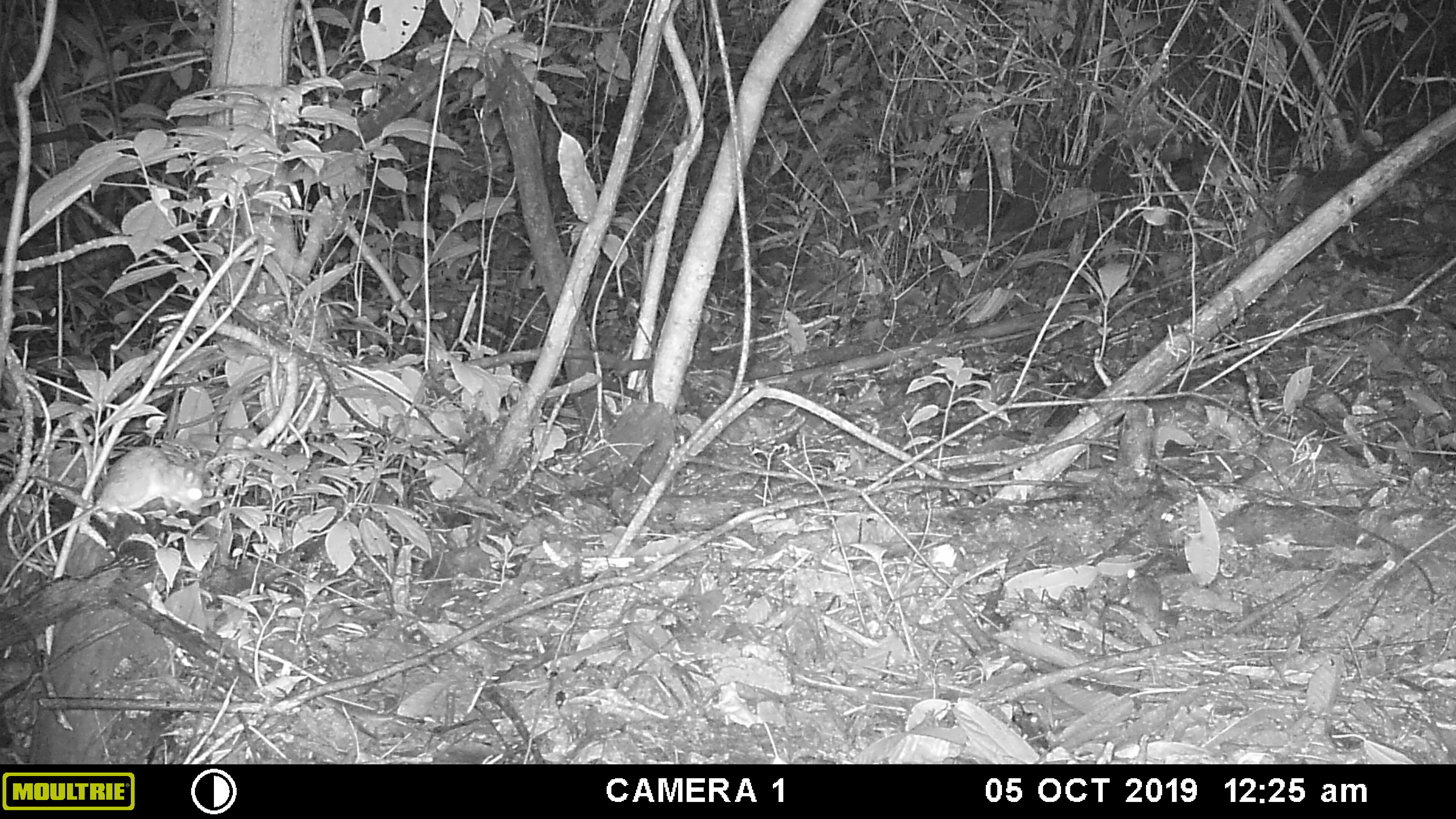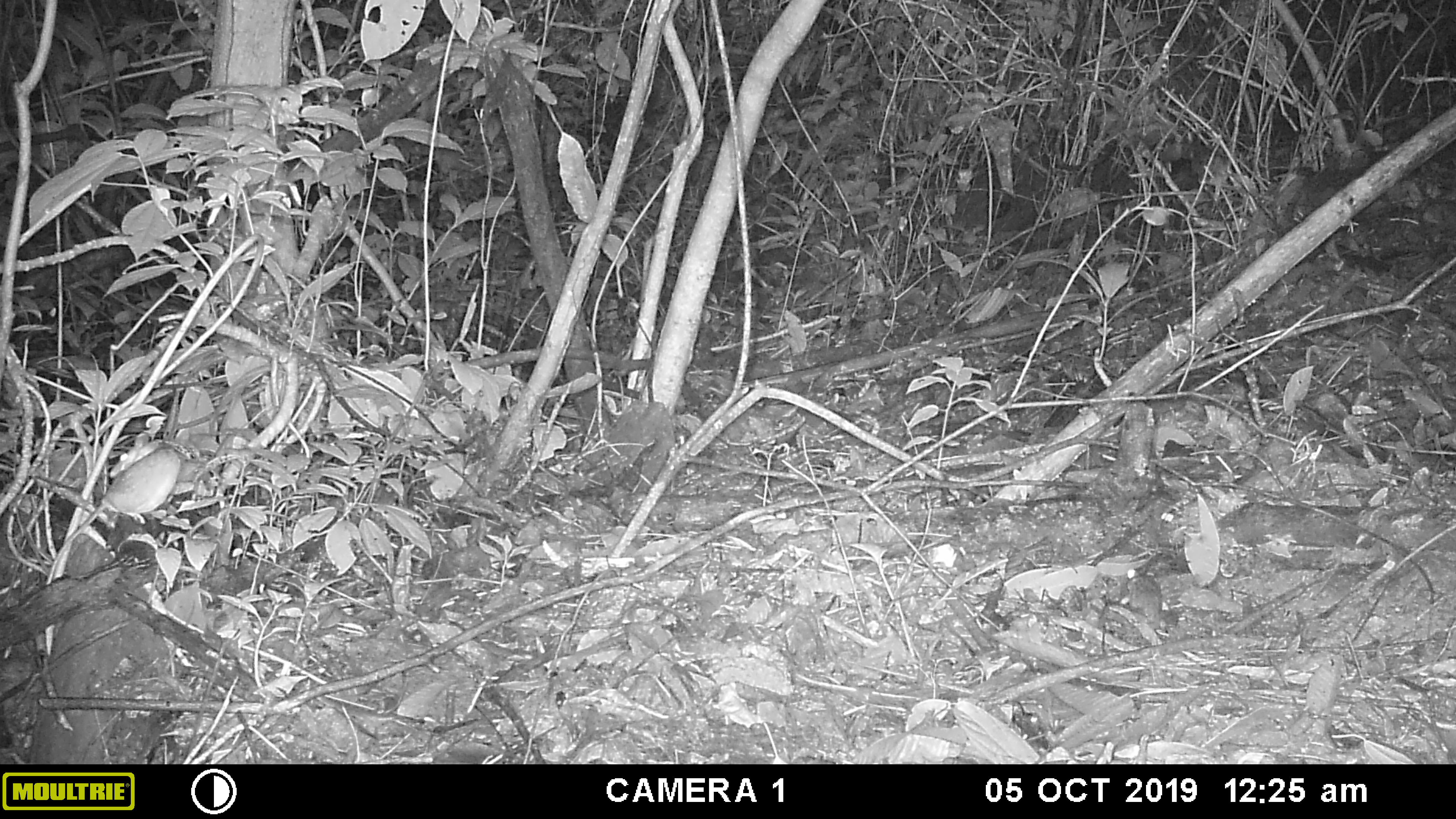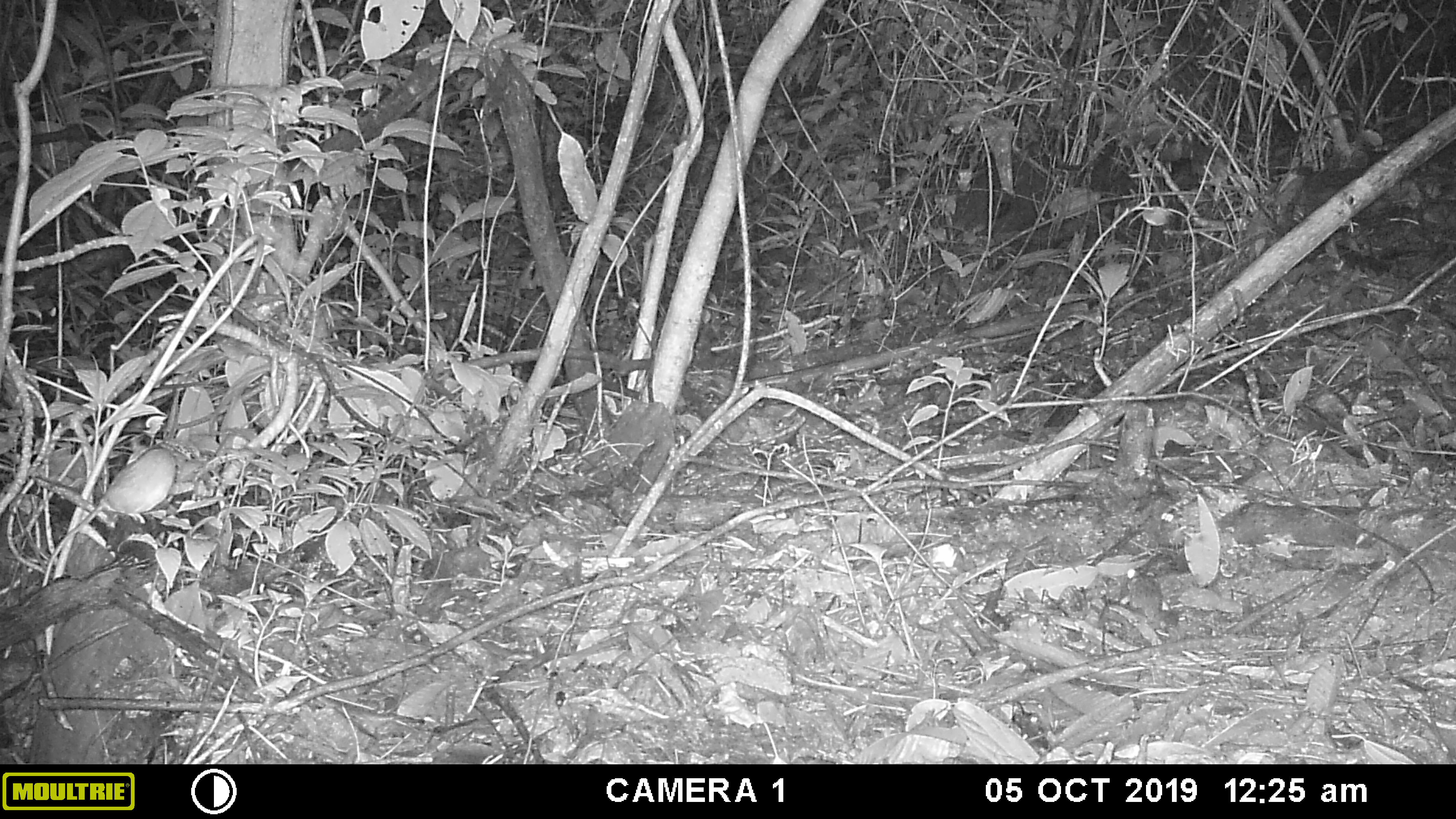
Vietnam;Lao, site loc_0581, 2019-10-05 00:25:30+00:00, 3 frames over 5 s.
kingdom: Animalia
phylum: Chordata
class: Mammalia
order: Rodentia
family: Muridae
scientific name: Muridae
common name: old-world mice and rats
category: unidentified murid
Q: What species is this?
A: Unidentified murid (old-world mice and rats) (Muridae).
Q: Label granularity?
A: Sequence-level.